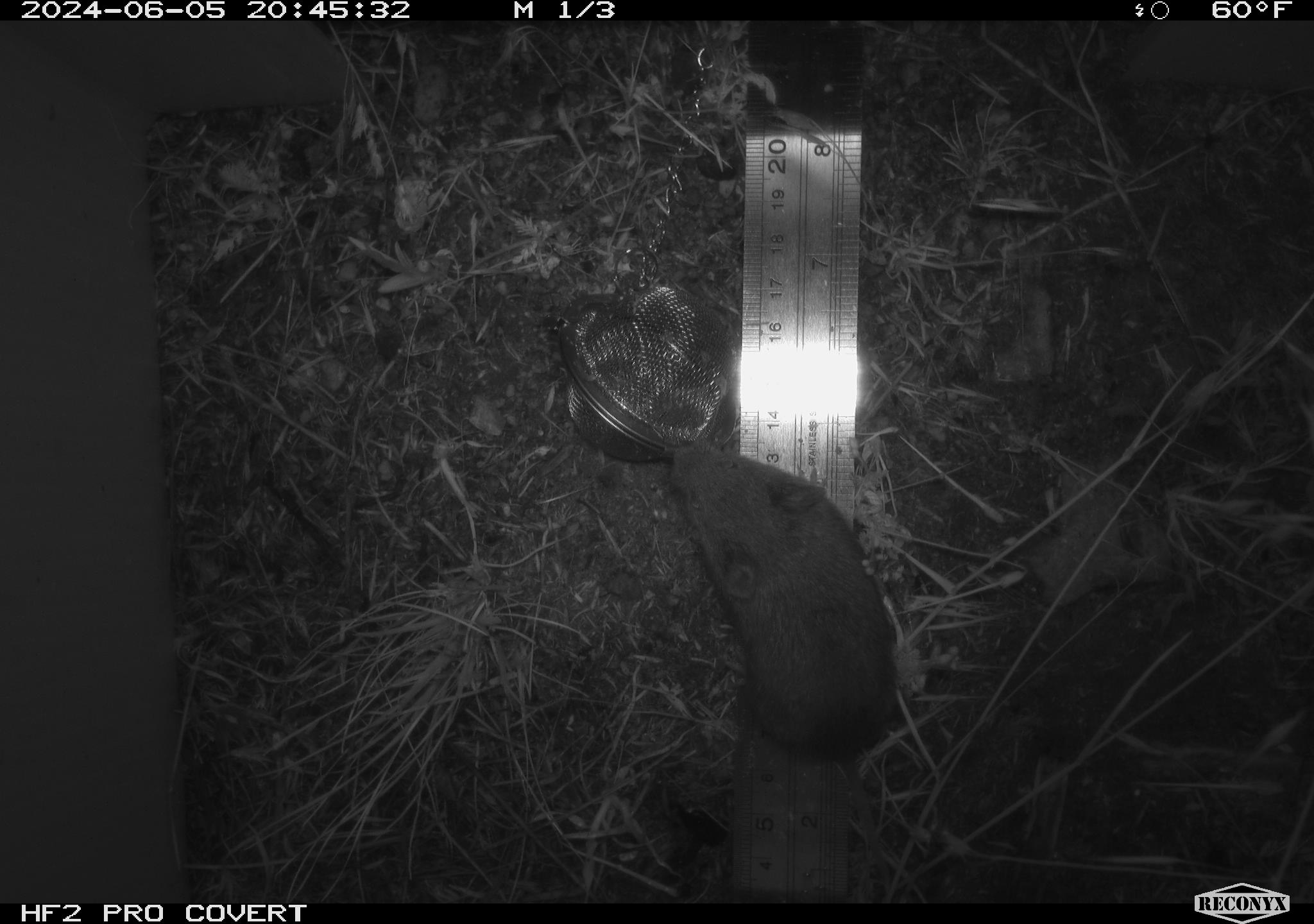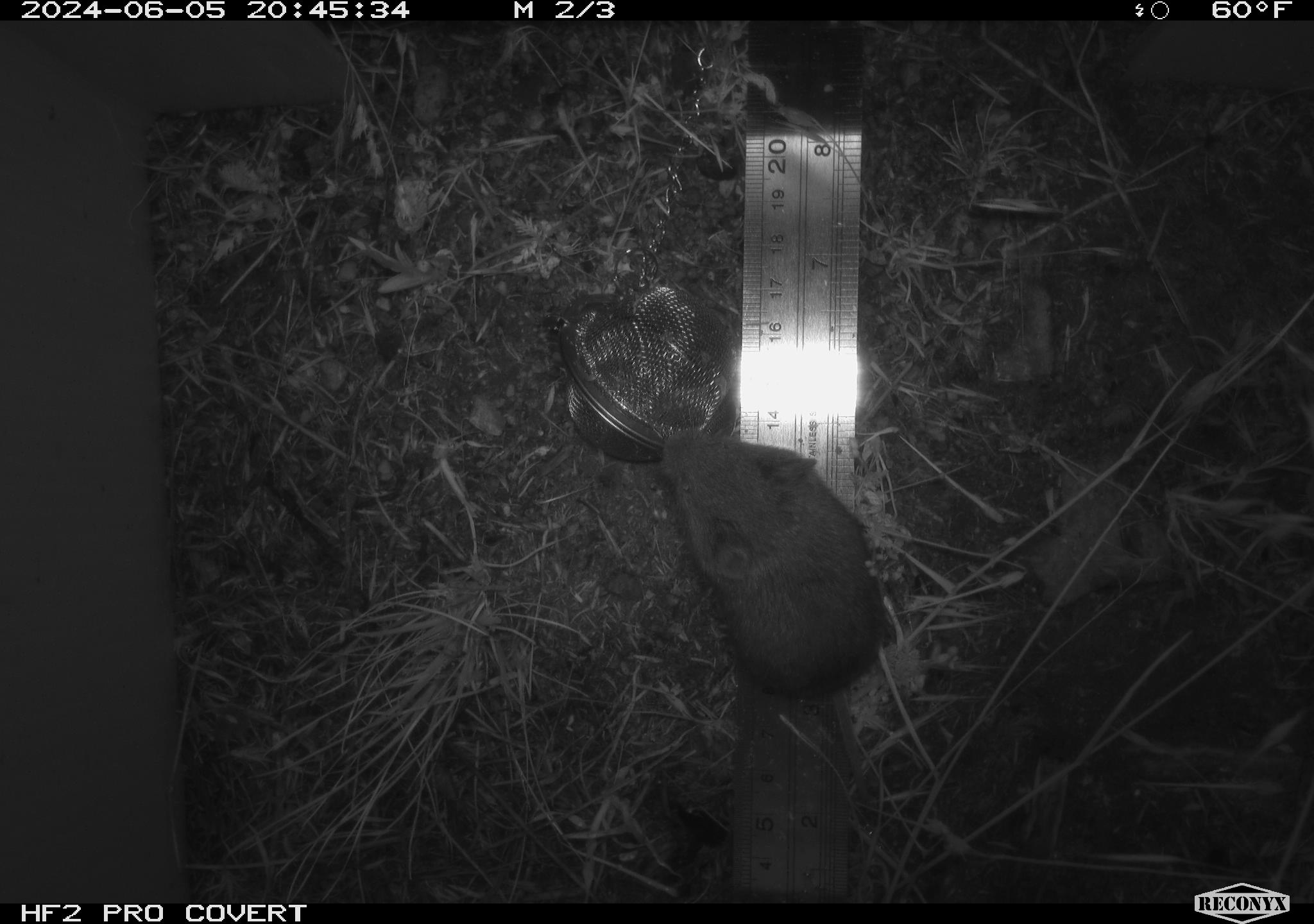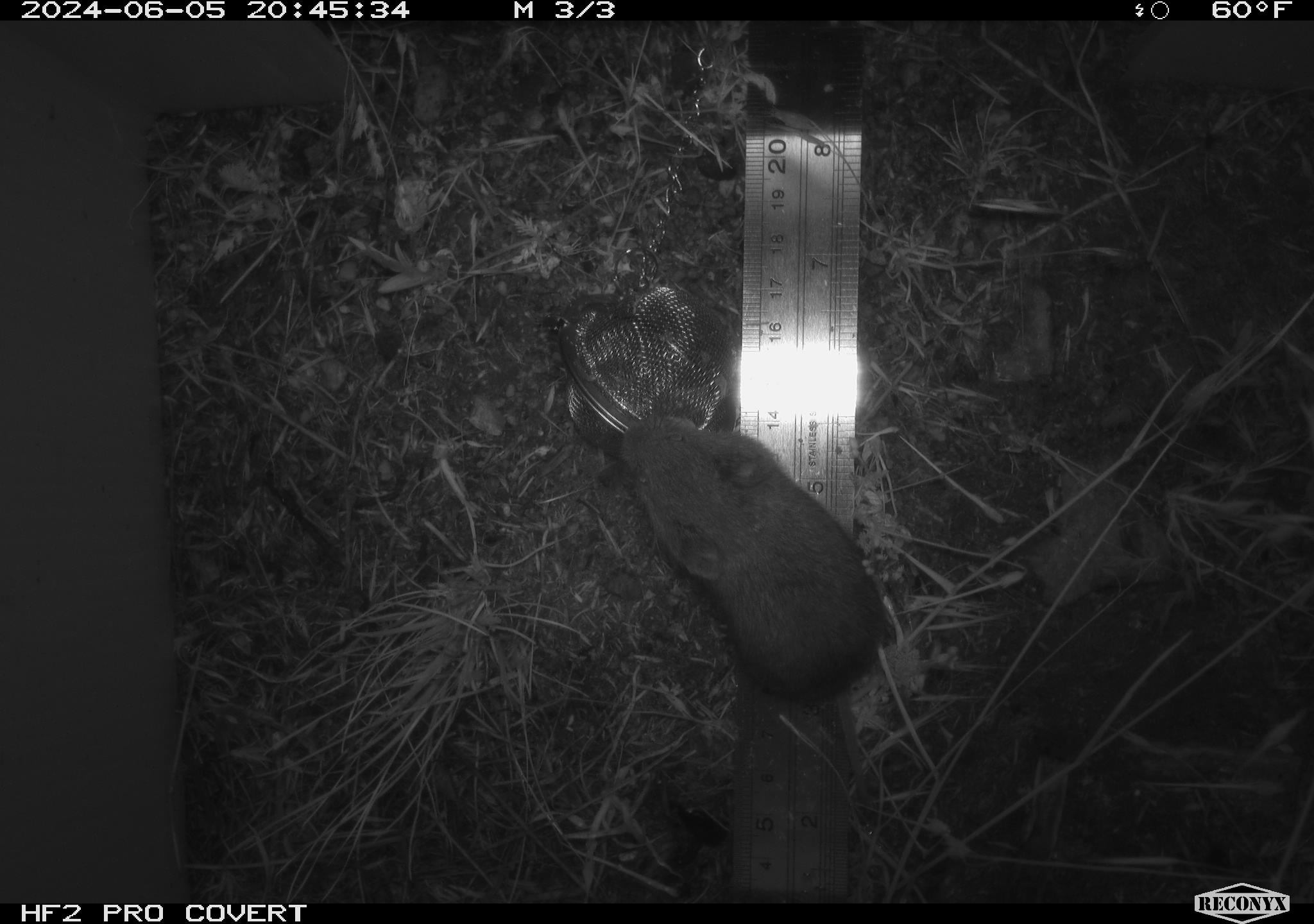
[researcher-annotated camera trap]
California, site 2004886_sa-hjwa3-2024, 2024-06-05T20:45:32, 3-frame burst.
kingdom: Animalia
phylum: Chordata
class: Mammalia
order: Rodentia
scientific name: Rodentia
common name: rodent